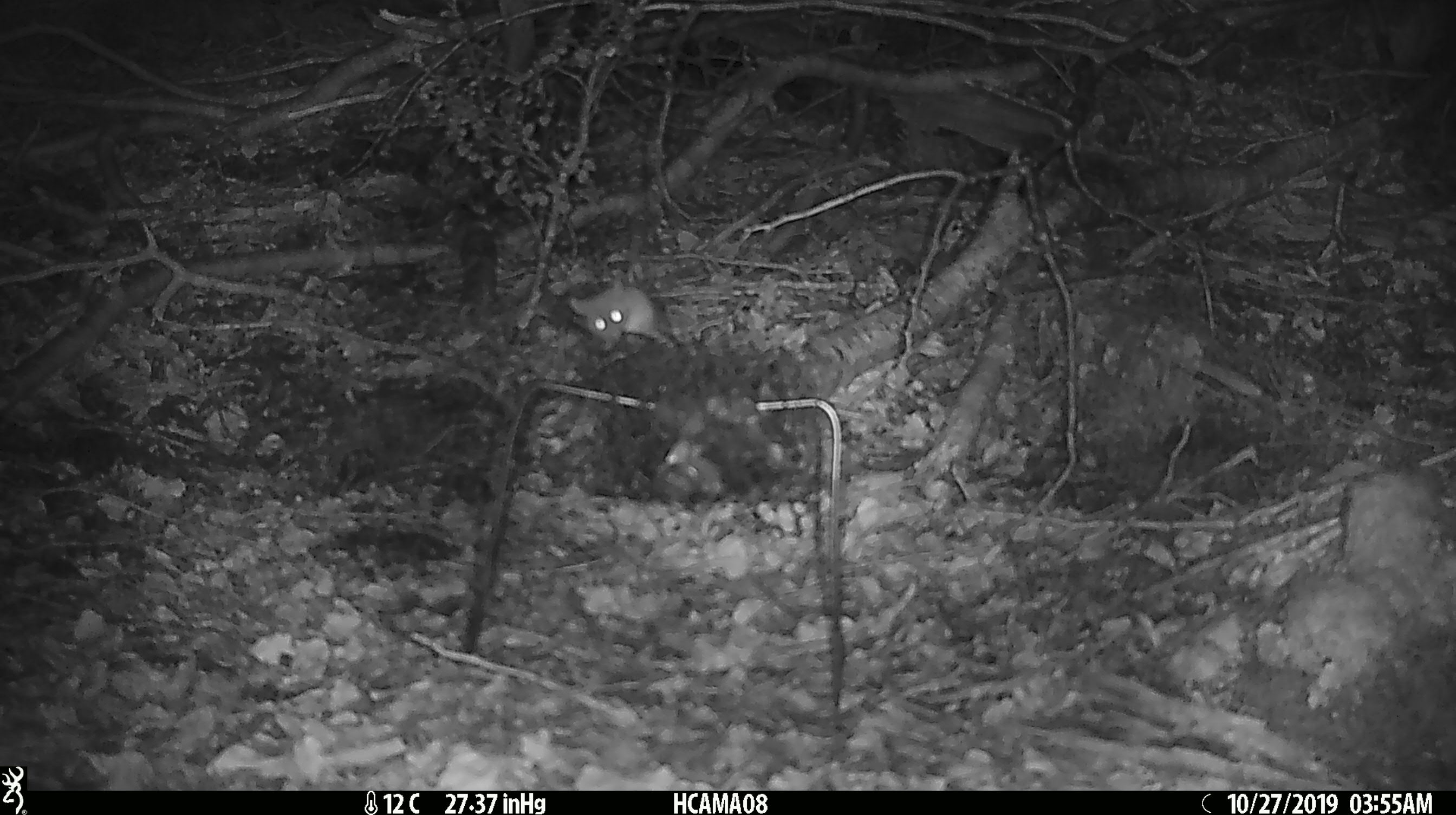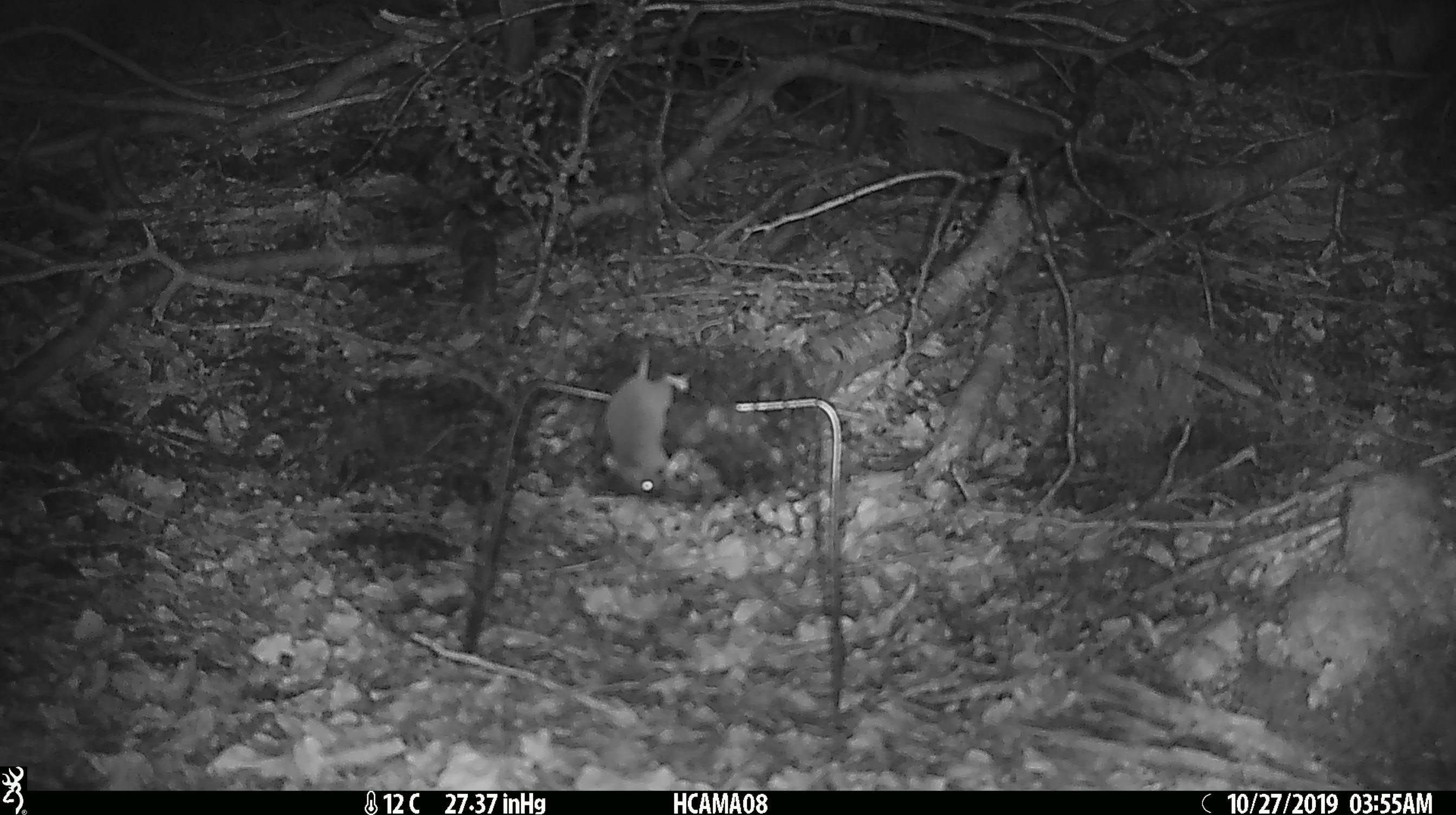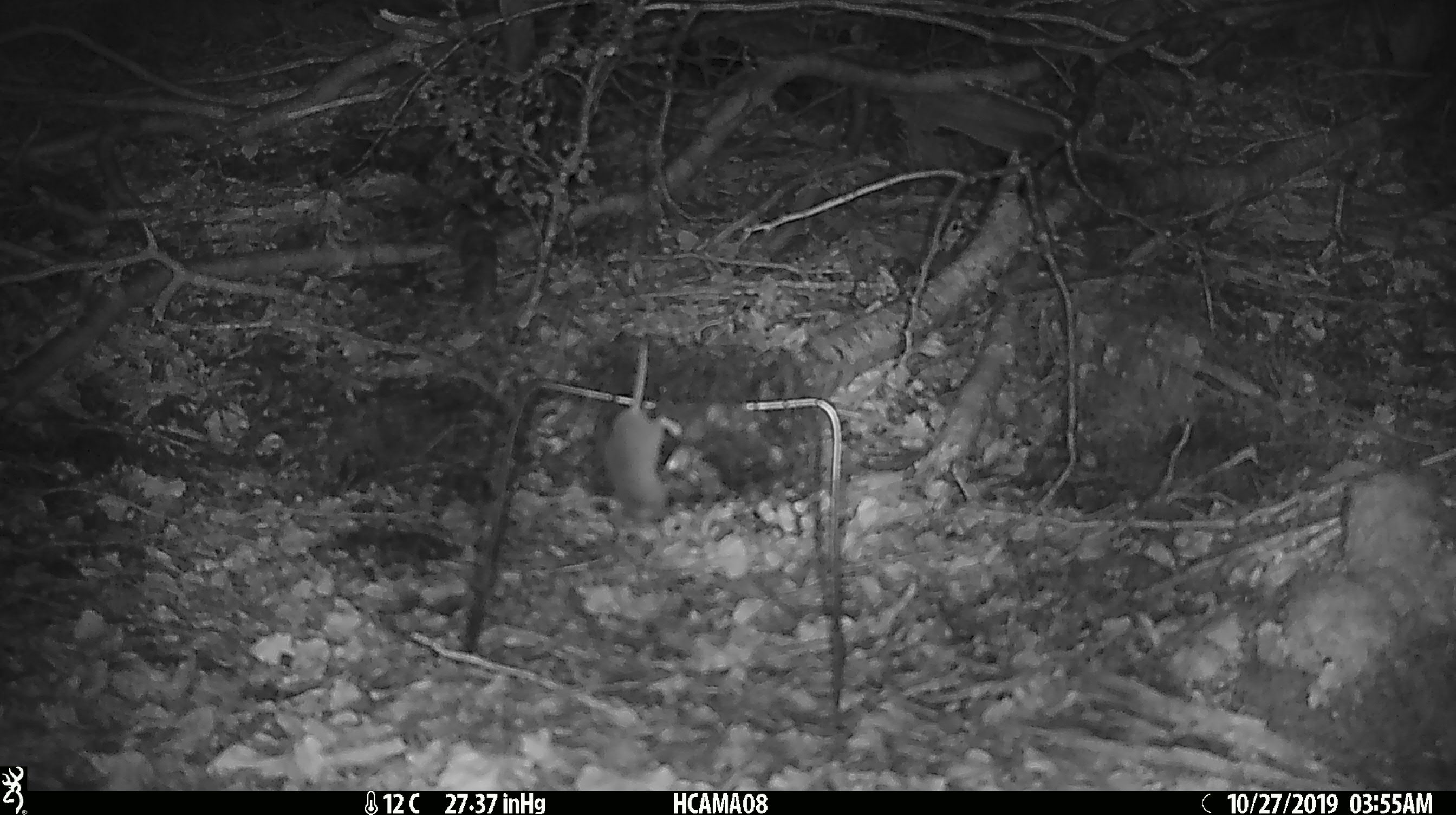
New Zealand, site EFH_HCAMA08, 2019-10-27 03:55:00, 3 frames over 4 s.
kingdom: Animalia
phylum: Chordata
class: Mammalia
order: Rodentia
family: Muridae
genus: Mus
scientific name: Mus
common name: mouse